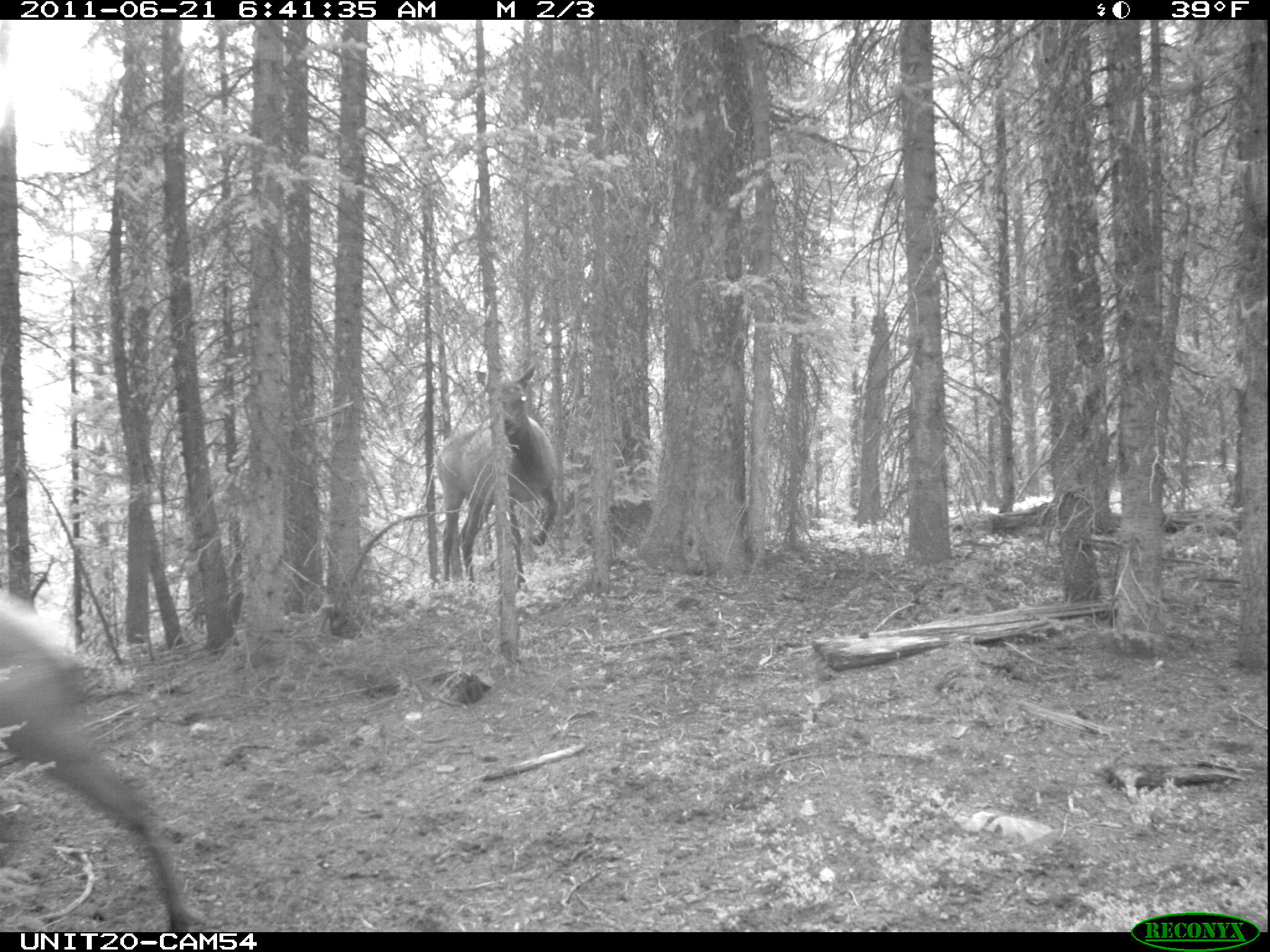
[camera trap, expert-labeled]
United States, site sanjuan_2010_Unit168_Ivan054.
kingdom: Animalia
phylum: Chordata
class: Mammalia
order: Artiodactyla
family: Cervidae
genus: Cervus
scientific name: Cervus elaphus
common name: red deer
Cervus elaphus (red deer).